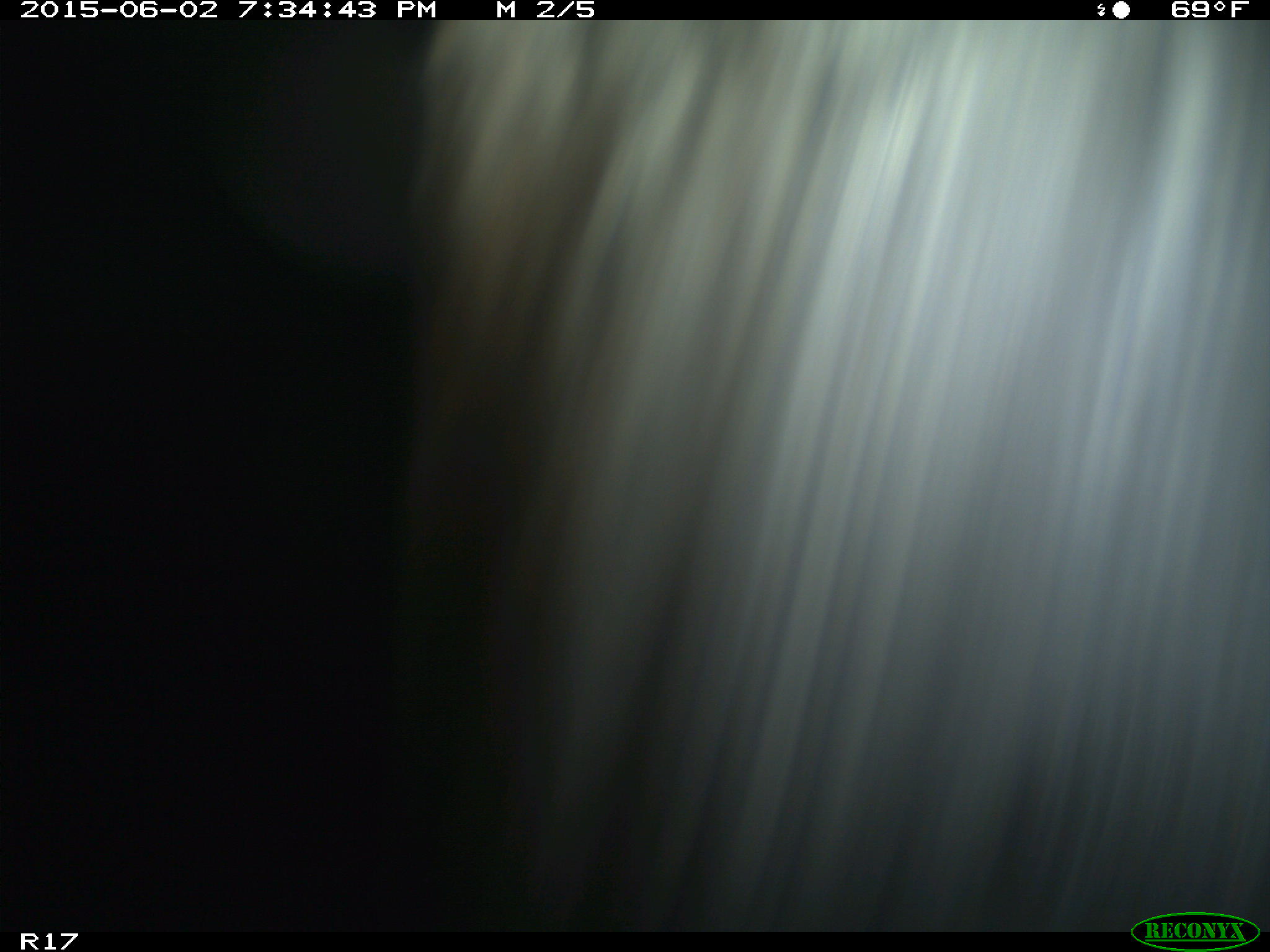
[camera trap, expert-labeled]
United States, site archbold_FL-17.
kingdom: Animalia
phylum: Chordata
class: Mammalia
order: Artiodactyla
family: Bovidae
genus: Bos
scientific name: Bos taurus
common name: domestic cow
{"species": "Bos taurus (domestic cow)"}